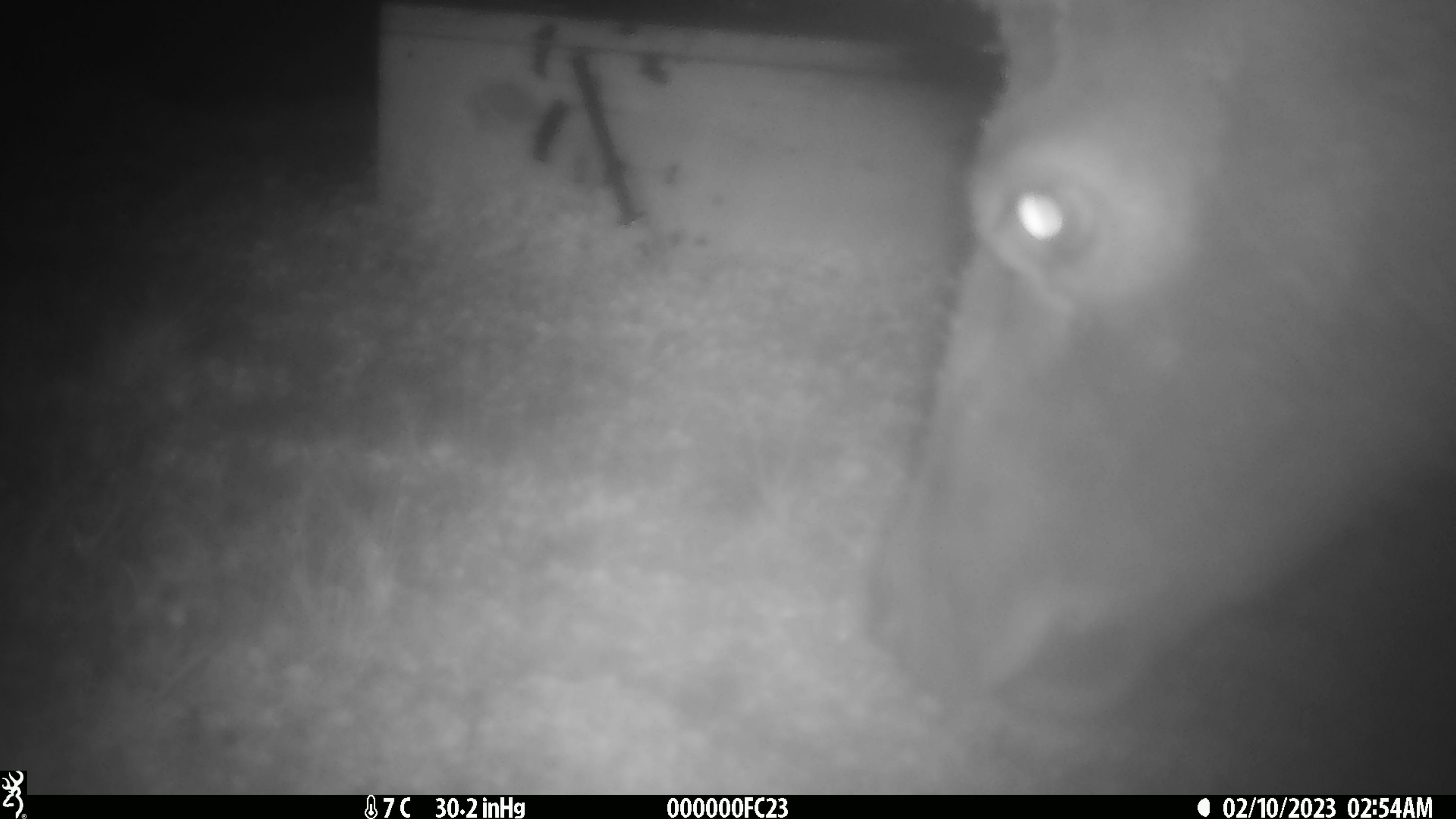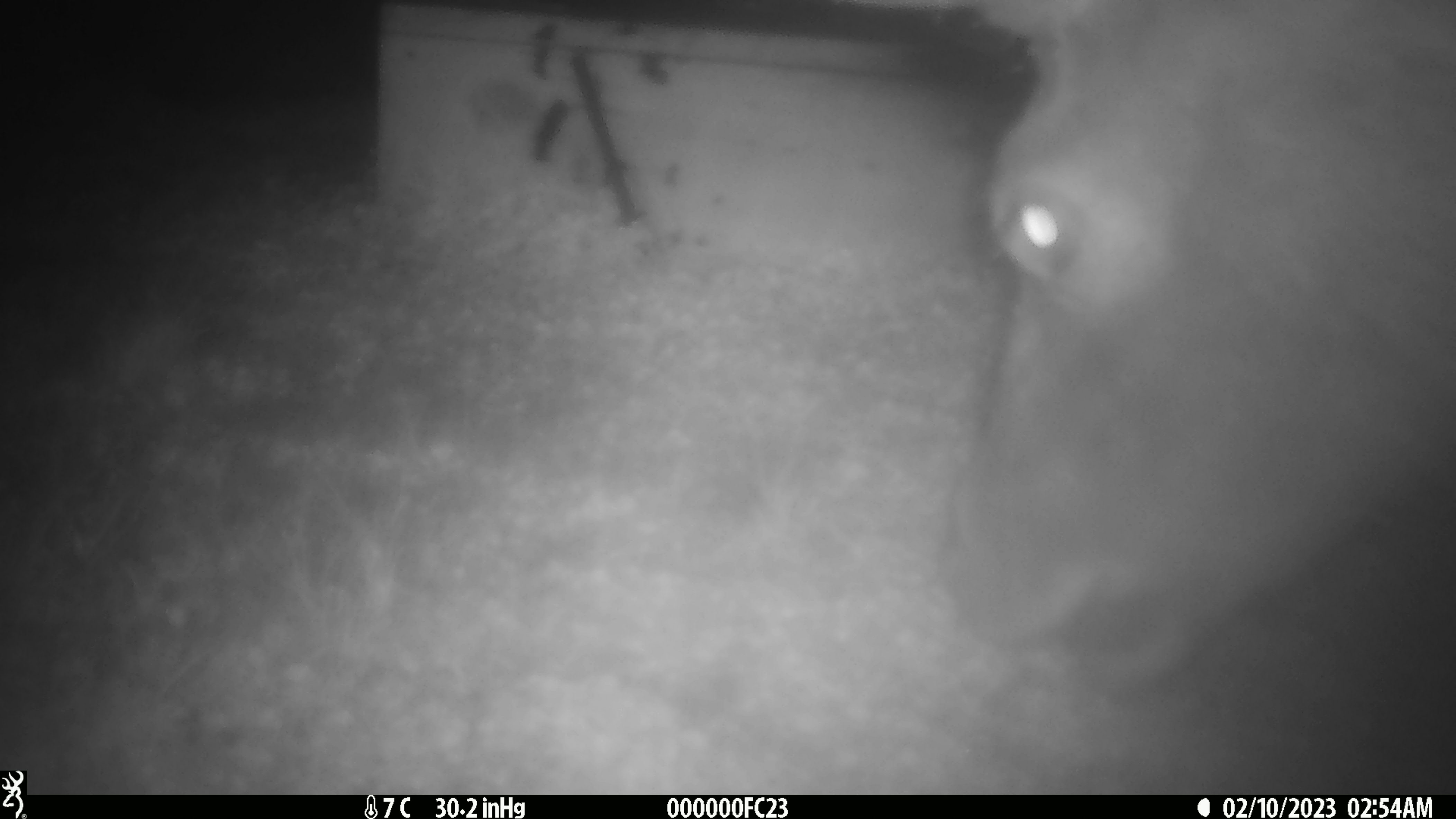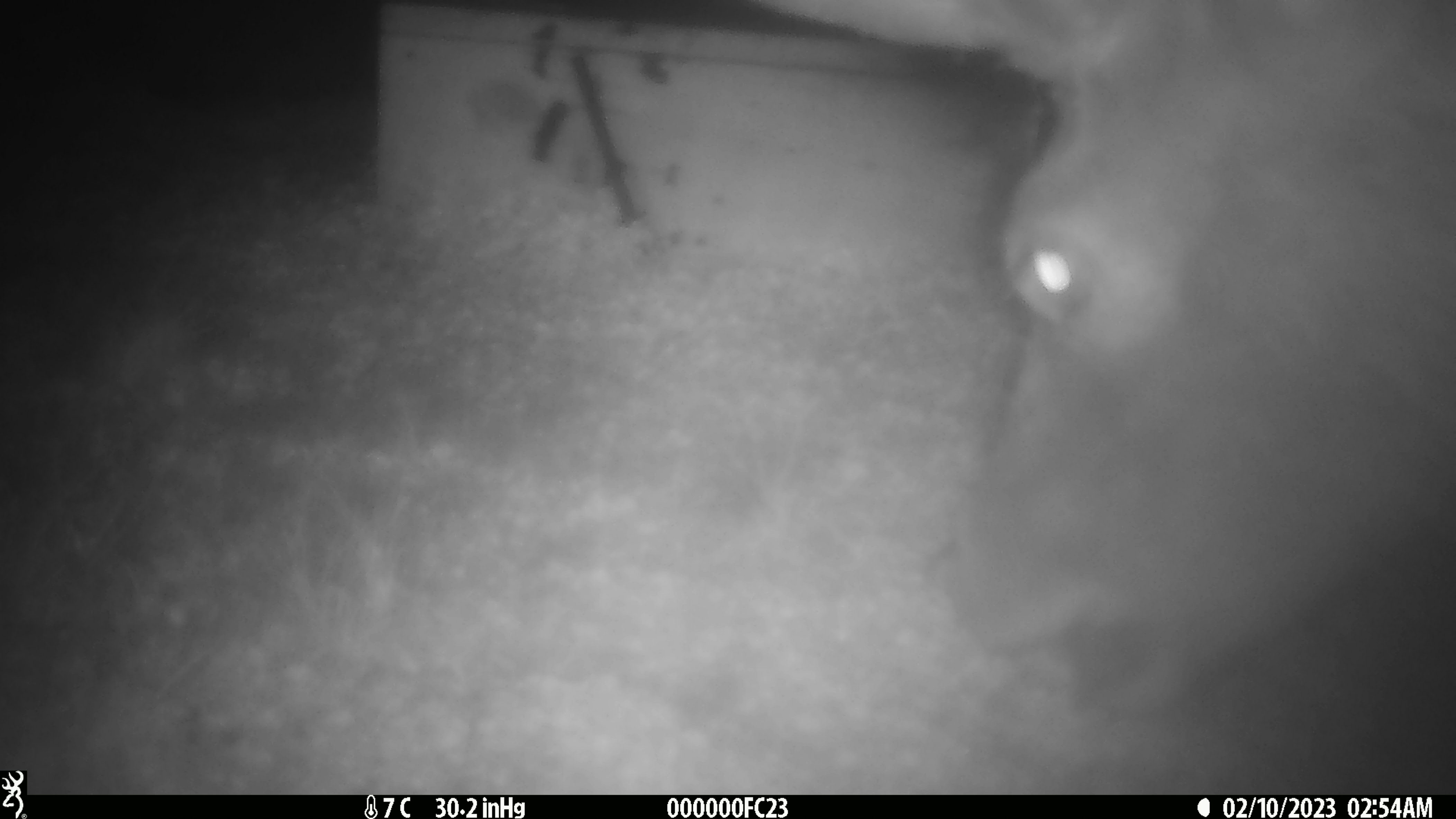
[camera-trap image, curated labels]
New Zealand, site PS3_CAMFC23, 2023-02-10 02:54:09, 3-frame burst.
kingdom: Animalia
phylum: Chordata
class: Mammalia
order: Artiodactyla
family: Cervidae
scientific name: Cervidae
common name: deer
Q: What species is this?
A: Deer (Cervidae).